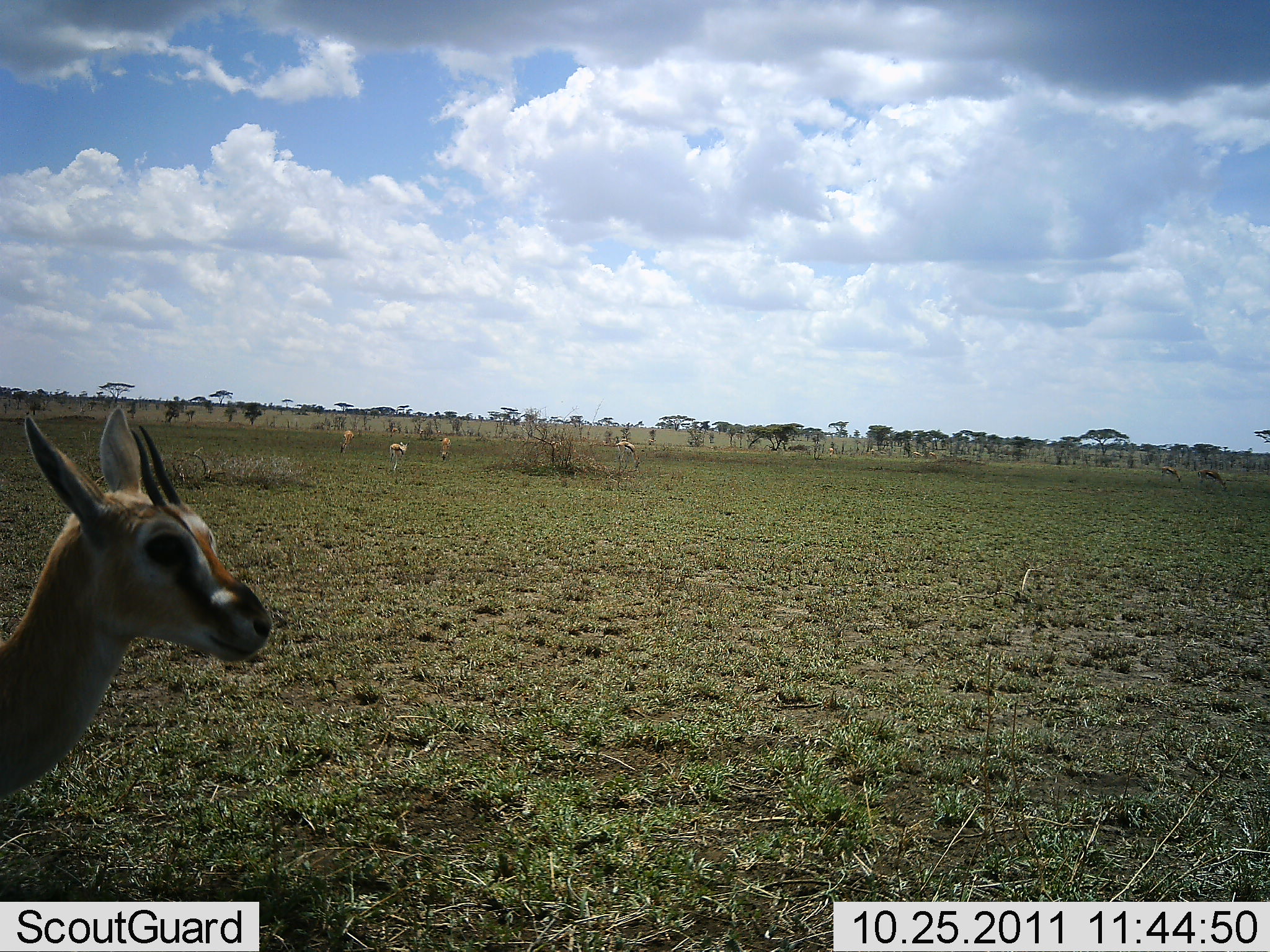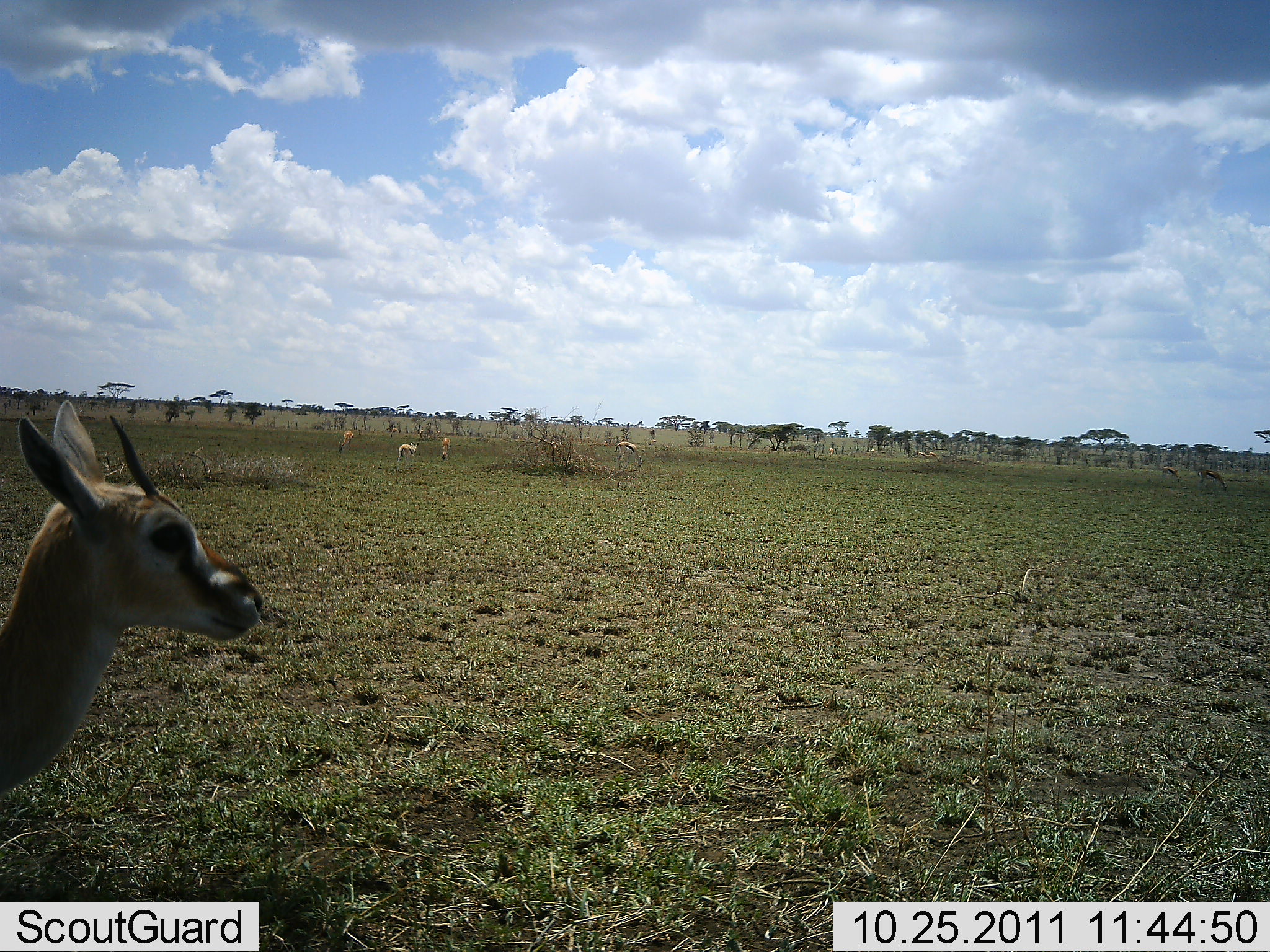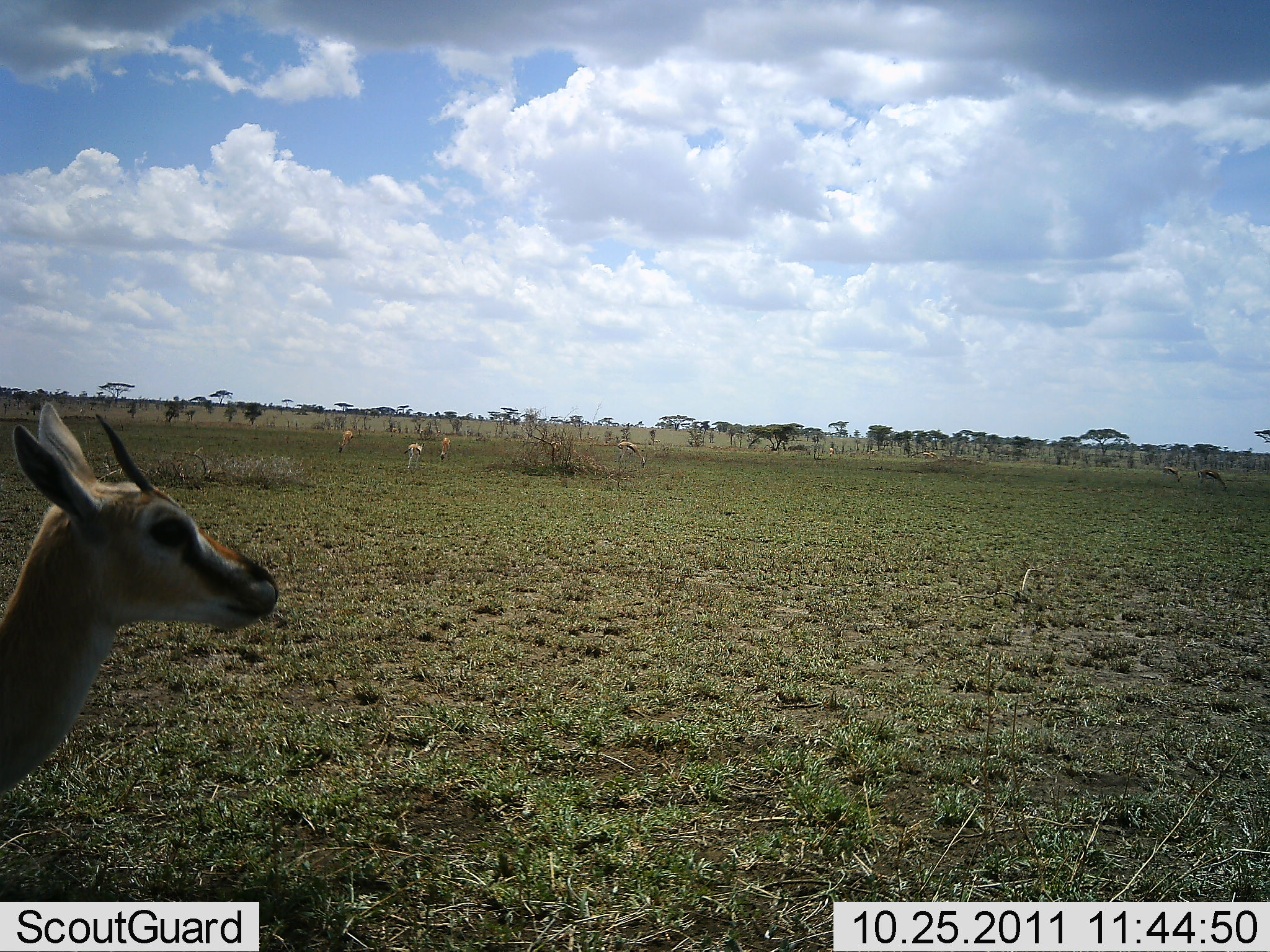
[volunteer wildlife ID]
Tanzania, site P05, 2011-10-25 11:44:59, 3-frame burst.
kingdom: Animalia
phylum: Chordata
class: Mammalia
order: Artiodactyla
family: Bovidae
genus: Eudorcas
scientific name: Eudorcas thomsonii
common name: thomson's gazelle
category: gazellethomsons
Gazellethomsons (thomson's gazelle) (Eudorcas thomsonii), count 4. Behavior (volunteer vote fractions): standing 70%, resting 0%, moving 20%, interacting 0%. Young present (vote fraction): 10%. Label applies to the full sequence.